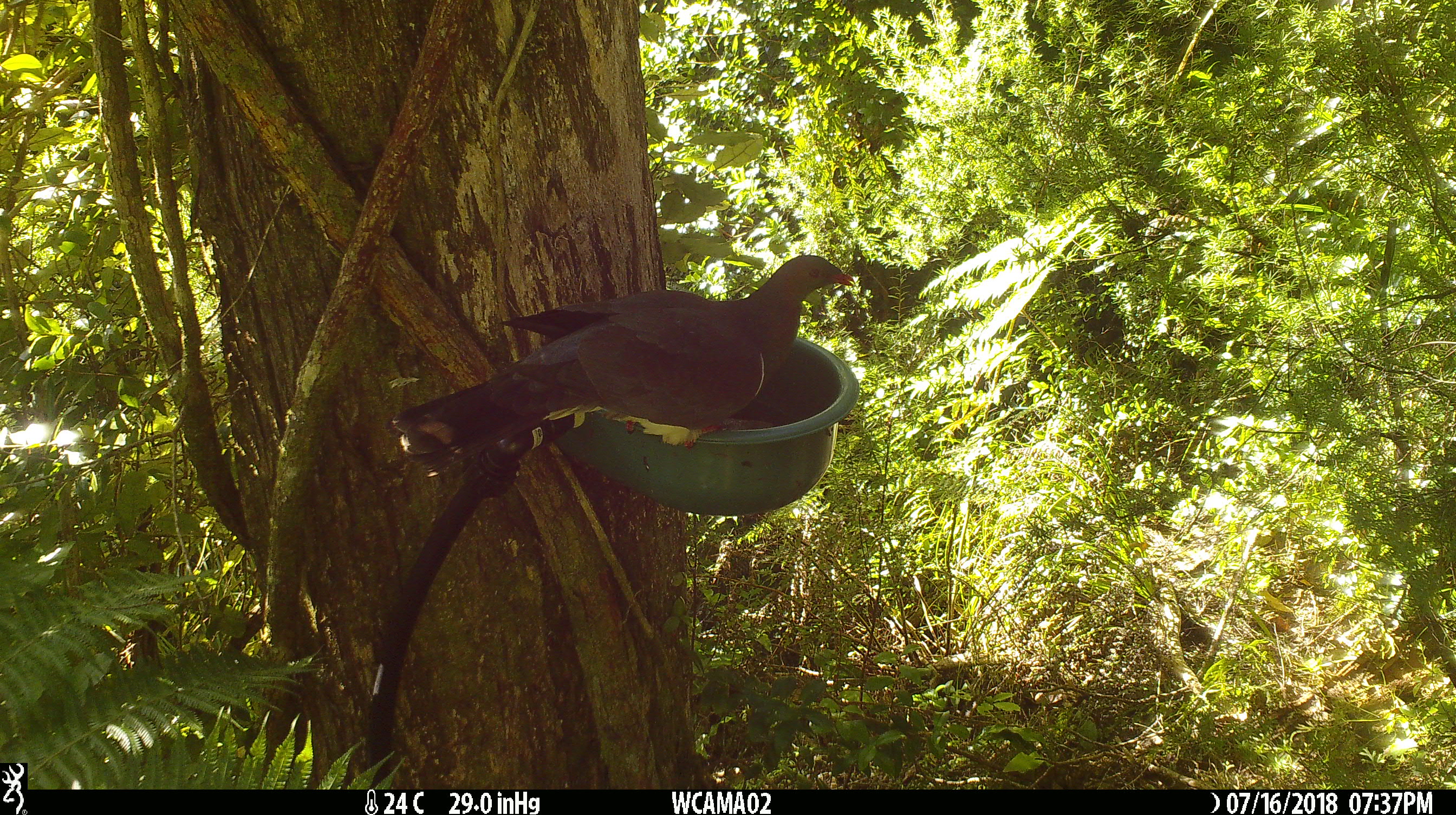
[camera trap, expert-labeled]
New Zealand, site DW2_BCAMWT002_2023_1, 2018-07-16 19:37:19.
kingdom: Animalia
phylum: Chordata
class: Aves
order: Columbiformes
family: Columbidae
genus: Hemiphaga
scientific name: Hemiphaga novaeseelandiae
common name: new zealand pigeon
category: kereru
Kereru (new zealand pigeon) (Hemiphaga novaeseelandiae).